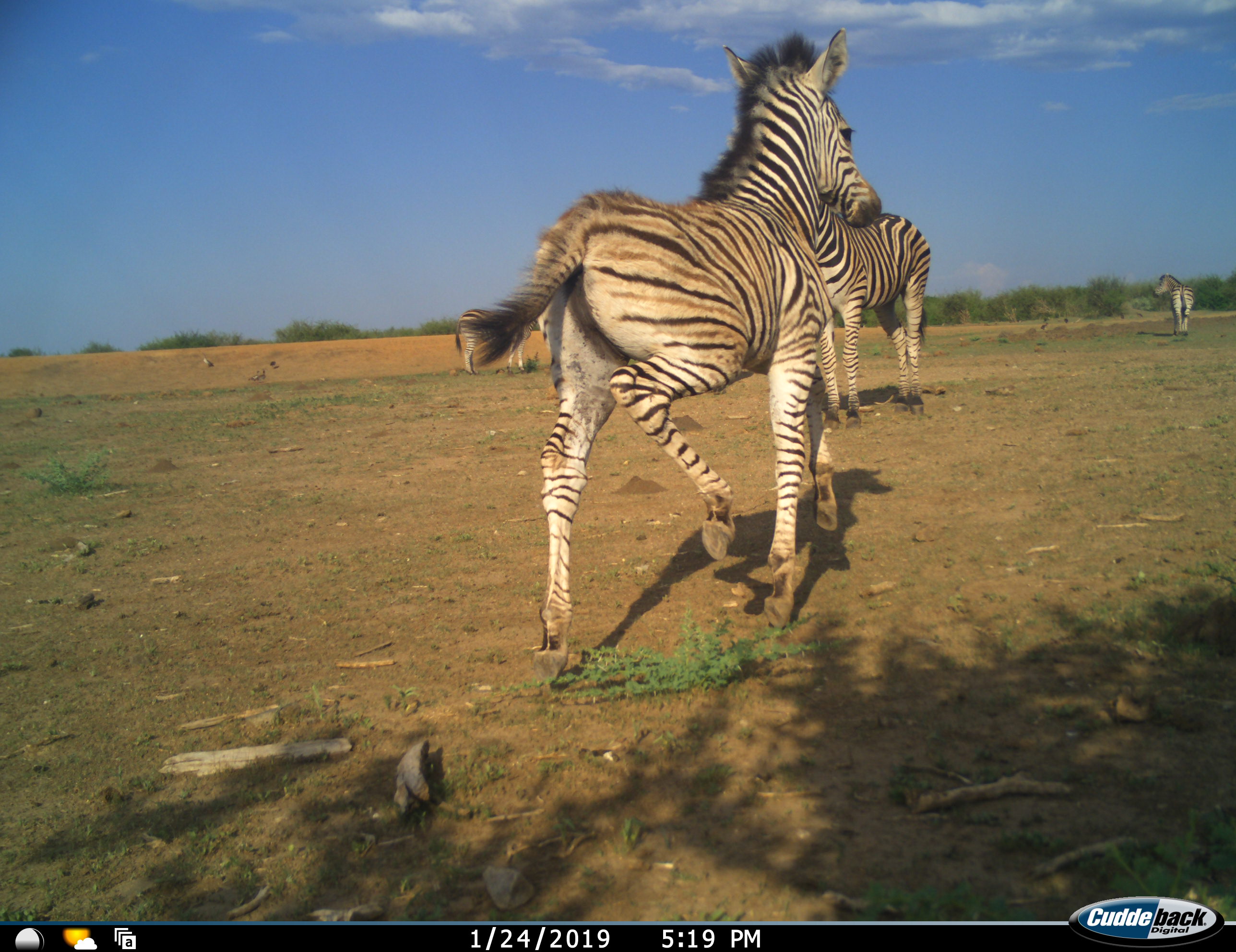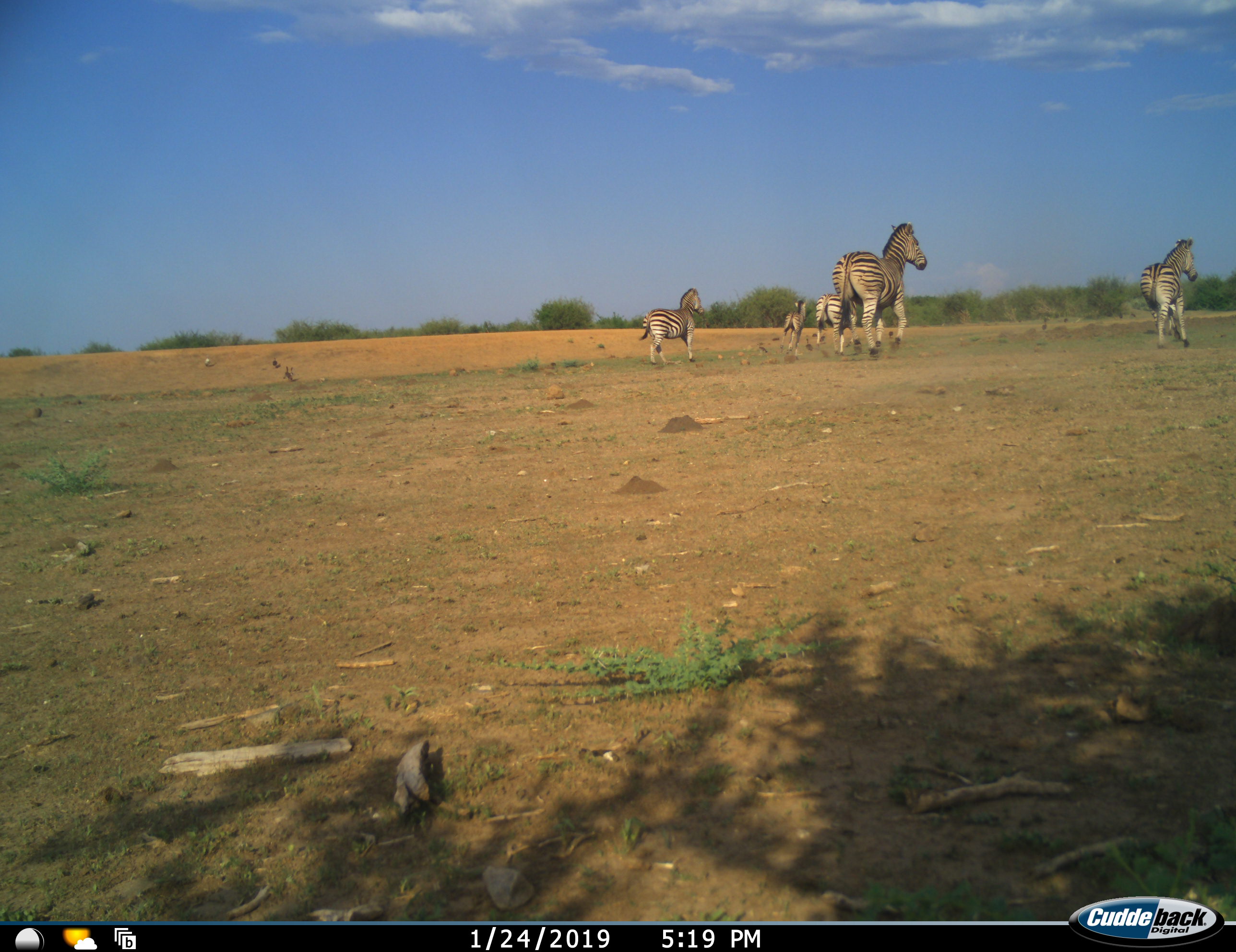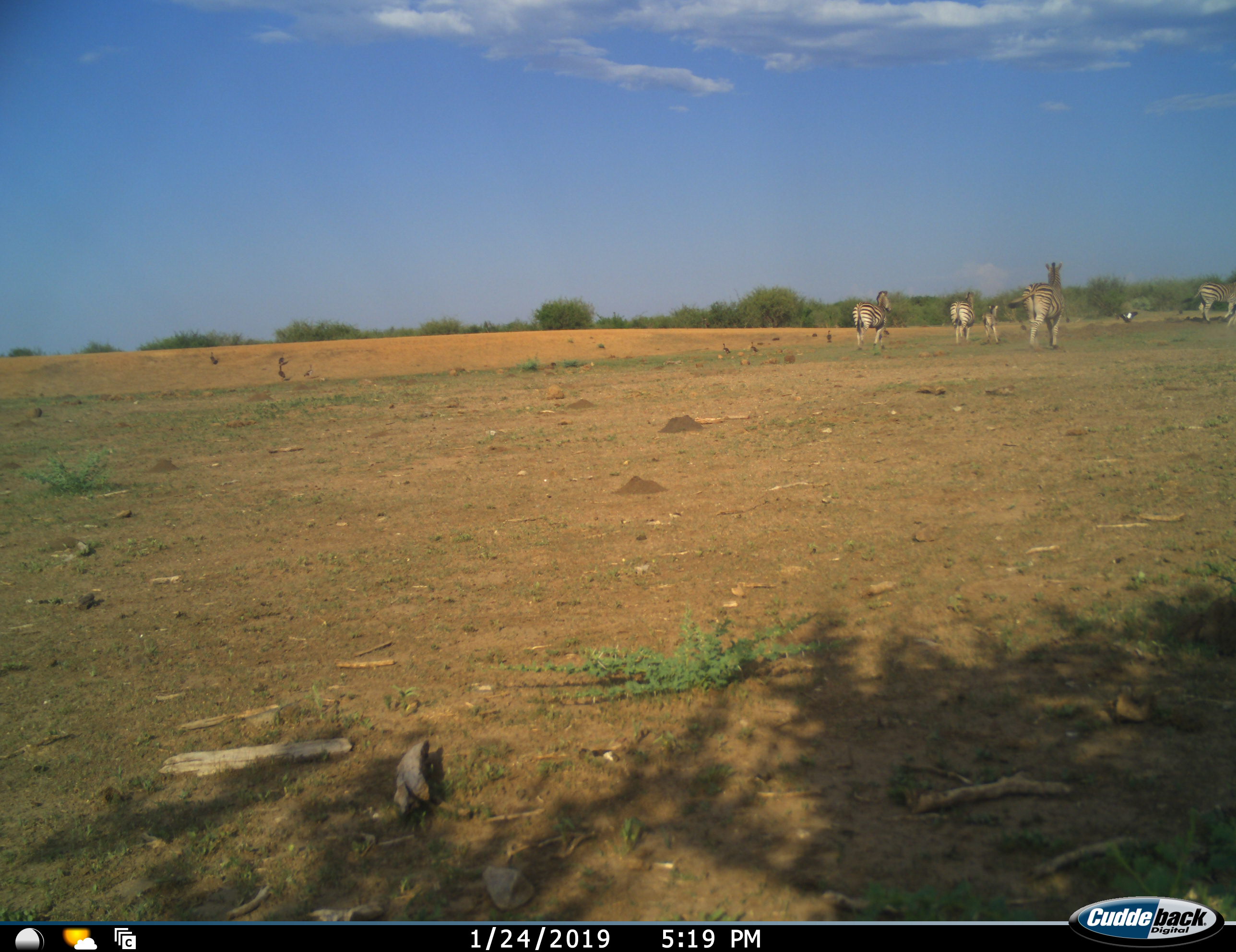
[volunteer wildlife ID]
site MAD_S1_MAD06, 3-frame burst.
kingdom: Animalia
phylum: Chordata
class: Mammalia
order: Perissodactyla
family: Equidae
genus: Equus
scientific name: Equus quagga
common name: plains zebra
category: zebraplains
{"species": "zebraplains (plains zebra) (Equus quagga)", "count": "5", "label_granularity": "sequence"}